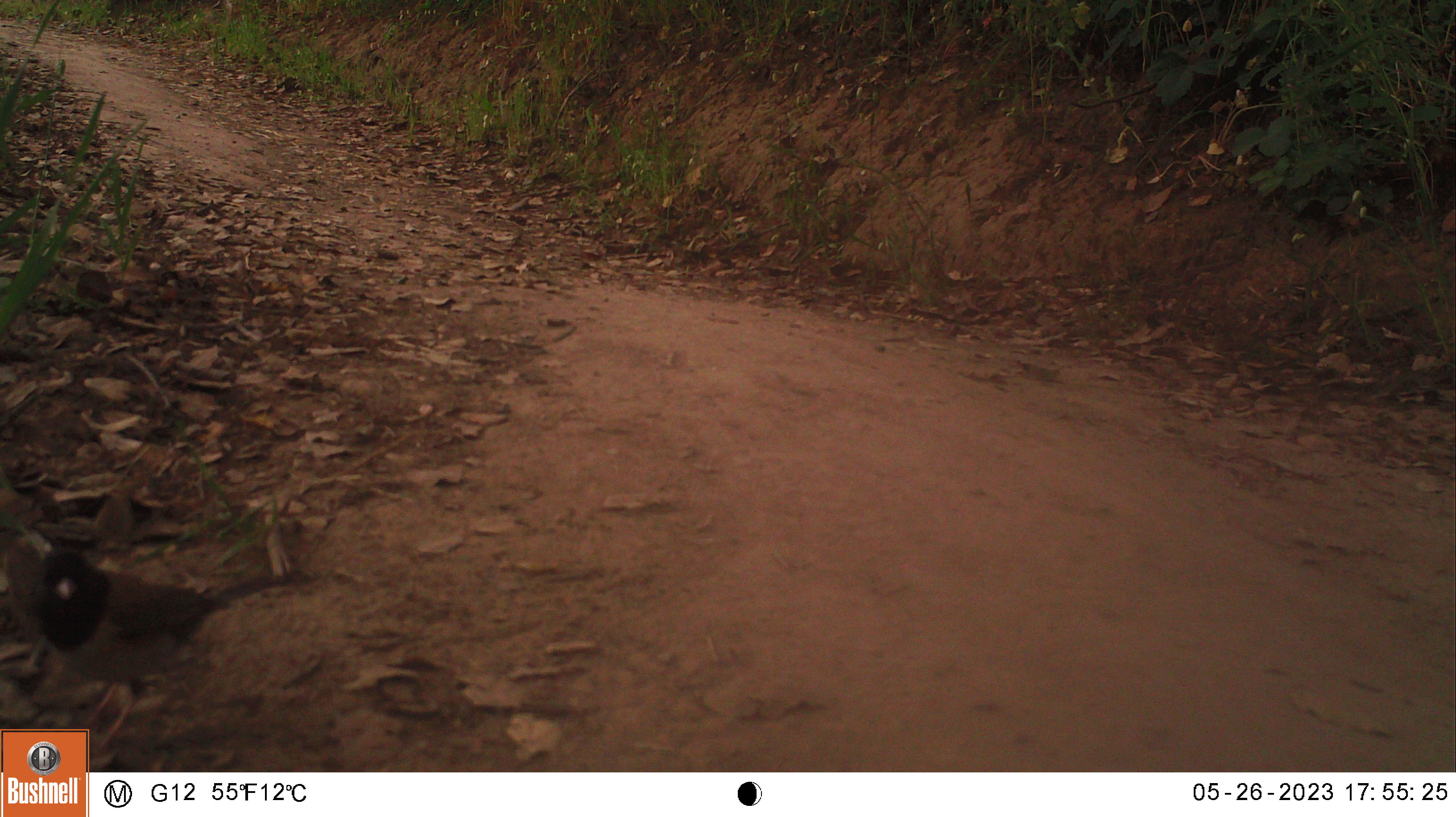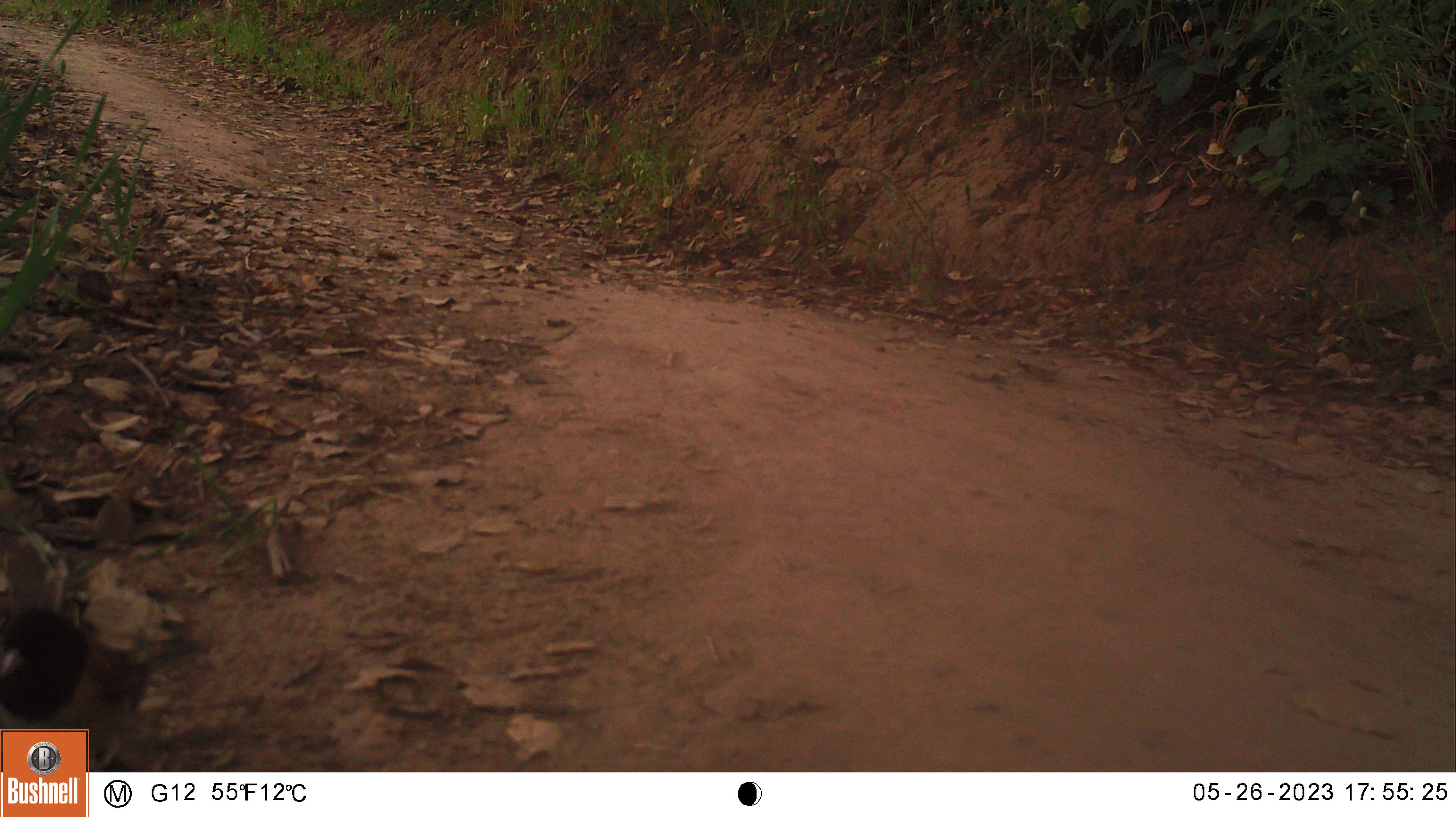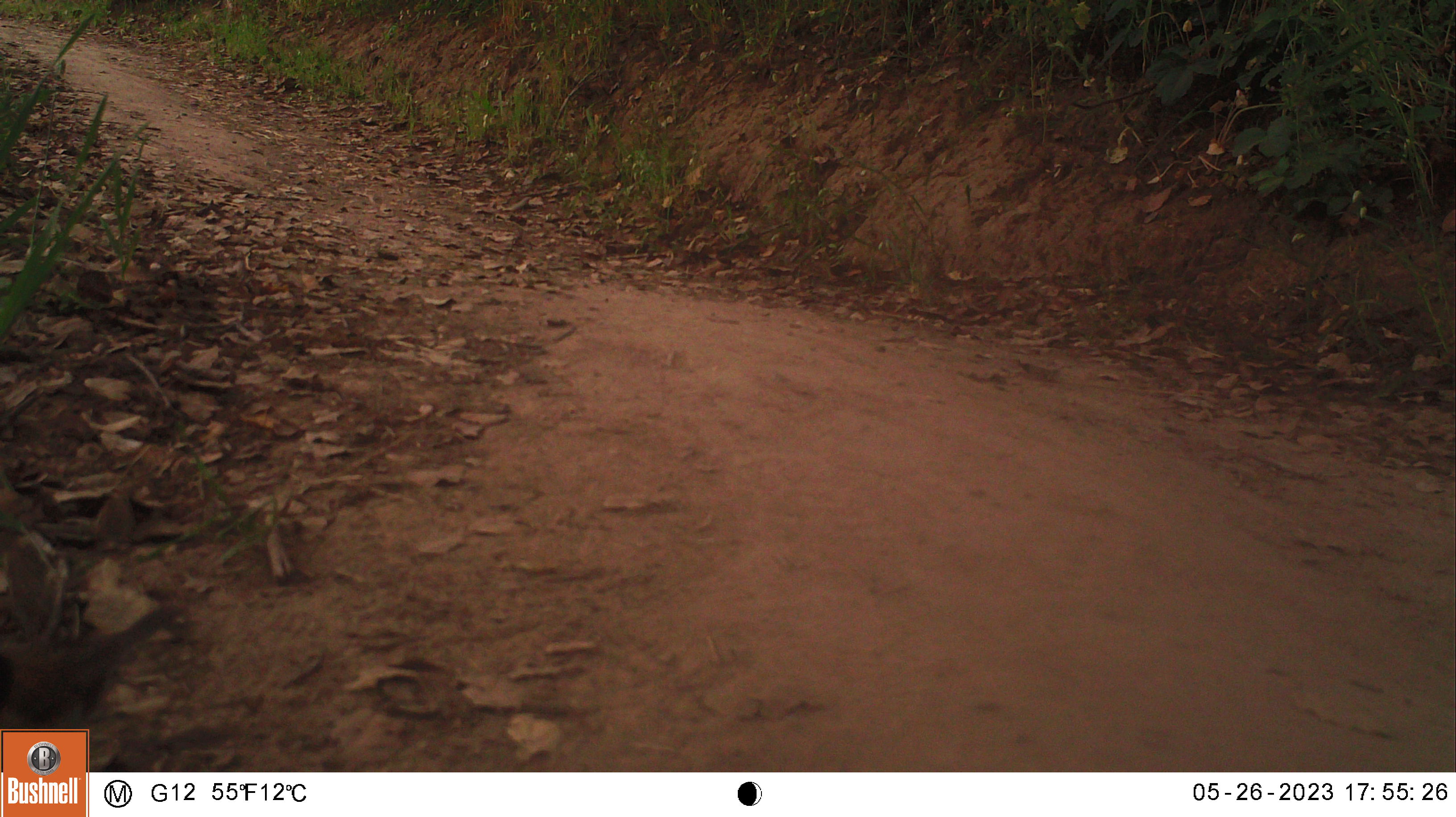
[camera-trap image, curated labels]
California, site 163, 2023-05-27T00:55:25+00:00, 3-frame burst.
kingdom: Animalia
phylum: Chordata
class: Aves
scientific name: Aves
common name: bird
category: unknown bird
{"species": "unknown bird (bird) (Aves)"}